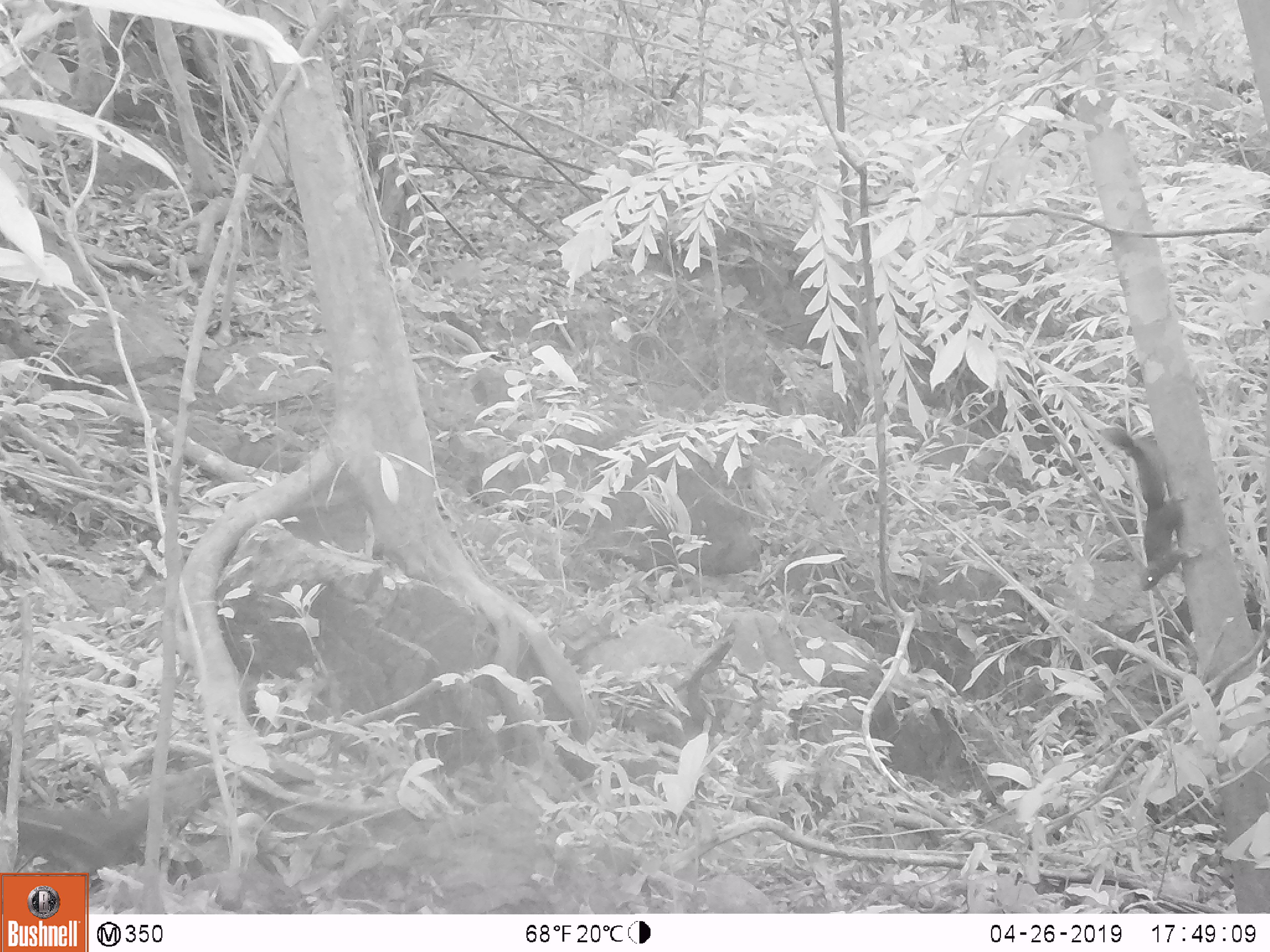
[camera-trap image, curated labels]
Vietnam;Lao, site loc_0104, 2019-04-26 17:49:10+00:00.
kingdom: Animalia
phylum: Chordata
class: Mammalia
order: Rodentia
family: Sciuridae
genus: Callosciurus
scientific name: Callosciurus erythraeus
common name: pallas's squirrel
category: pallass squirrel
Pallass squirrel (pallas's squirrel) (Callosciurus erythraeus). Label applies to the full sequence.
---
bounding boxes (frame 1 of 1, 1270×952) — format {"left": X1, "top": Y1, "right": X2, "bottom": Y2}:
pallass squirrel: {"left": 0, "top": 797, "right": 147, "bottom": 872}